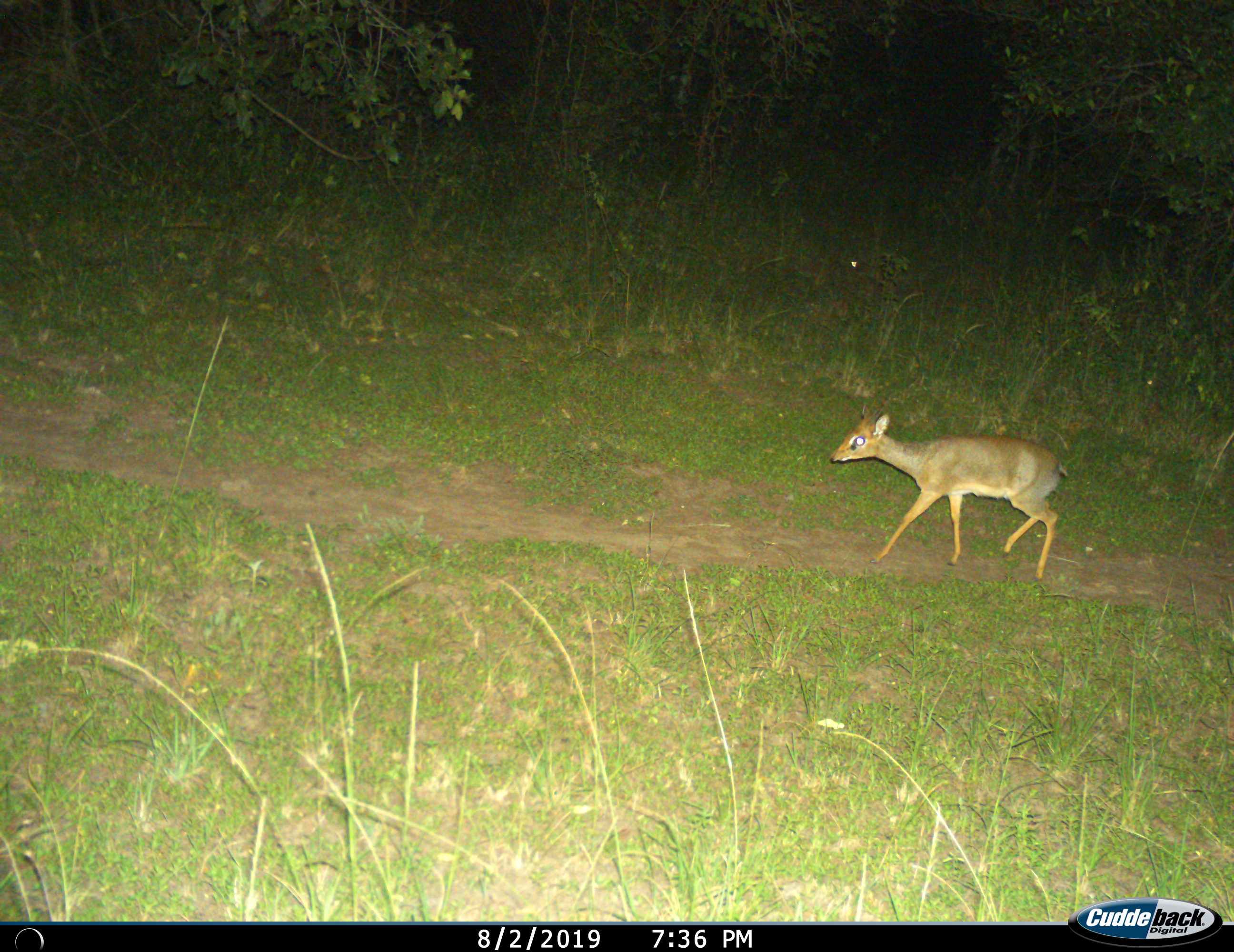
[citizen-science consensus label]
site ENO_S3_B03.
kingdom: Animalia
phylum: Chordata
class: Mammalia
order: Artiodactyla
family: Bovidae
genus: Madoqua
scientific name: Madoqua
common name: dik-dik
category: dikdik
Dikdik (dik-dik) (Madoqua), count 1. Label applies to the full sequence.